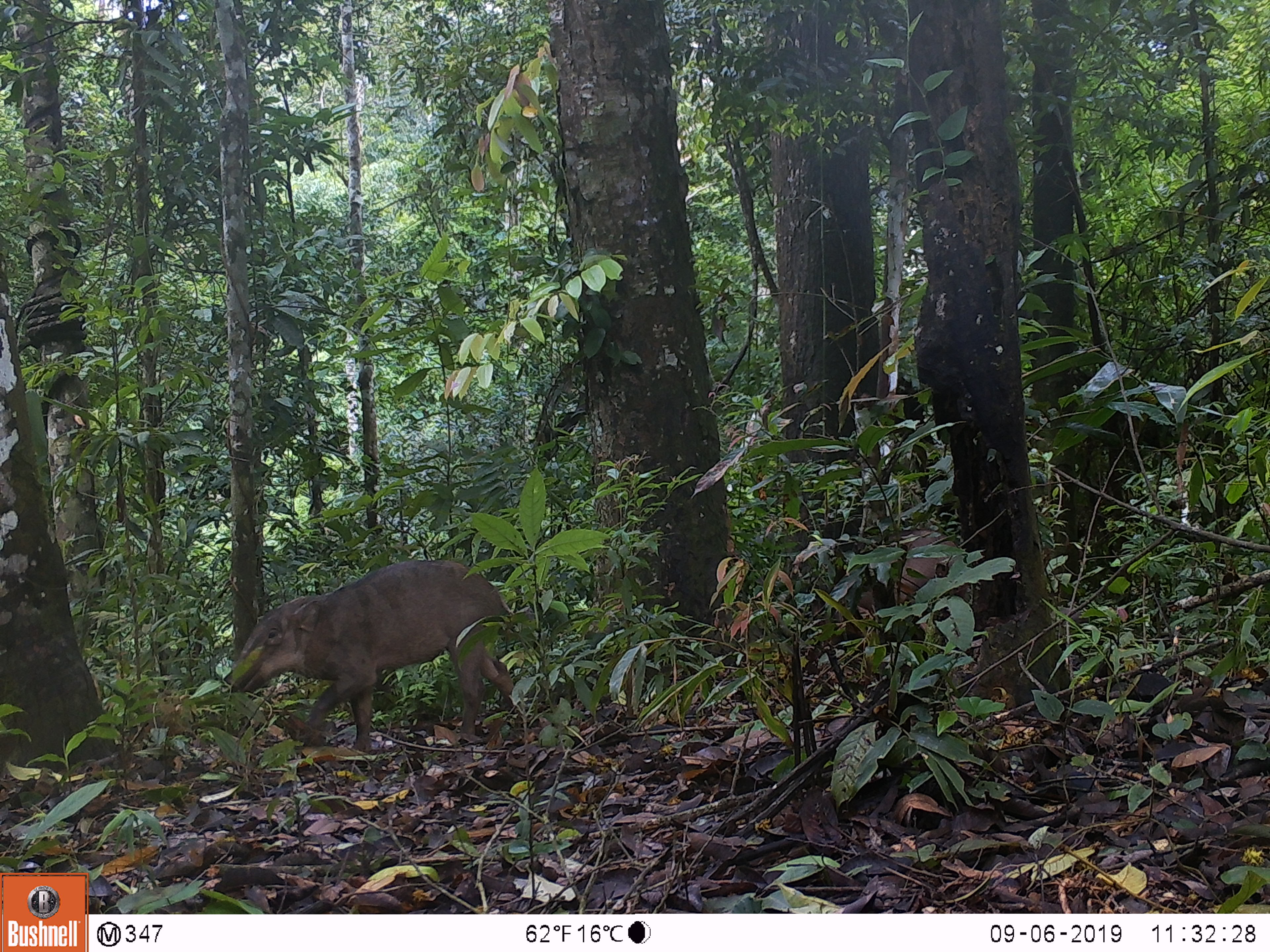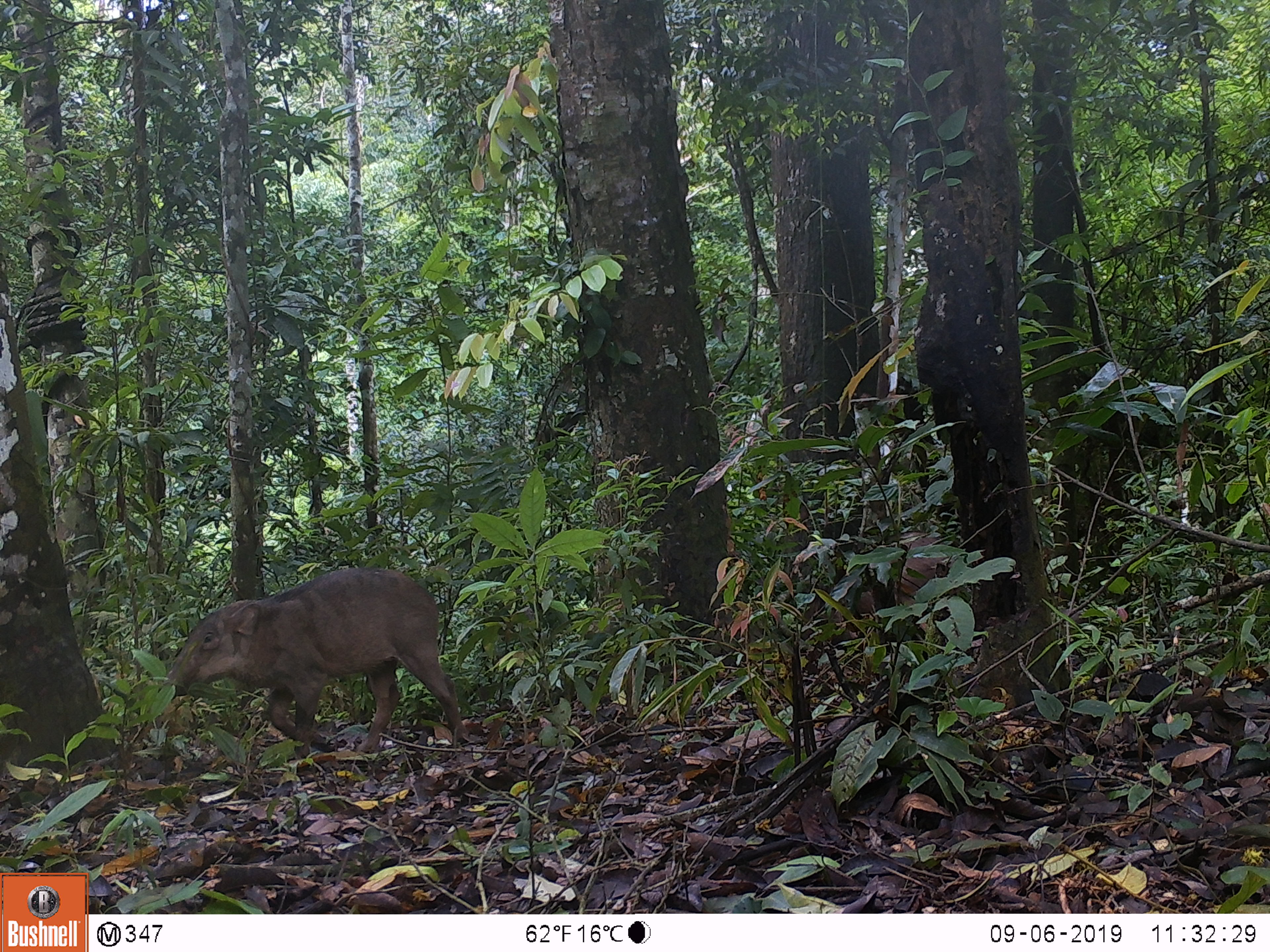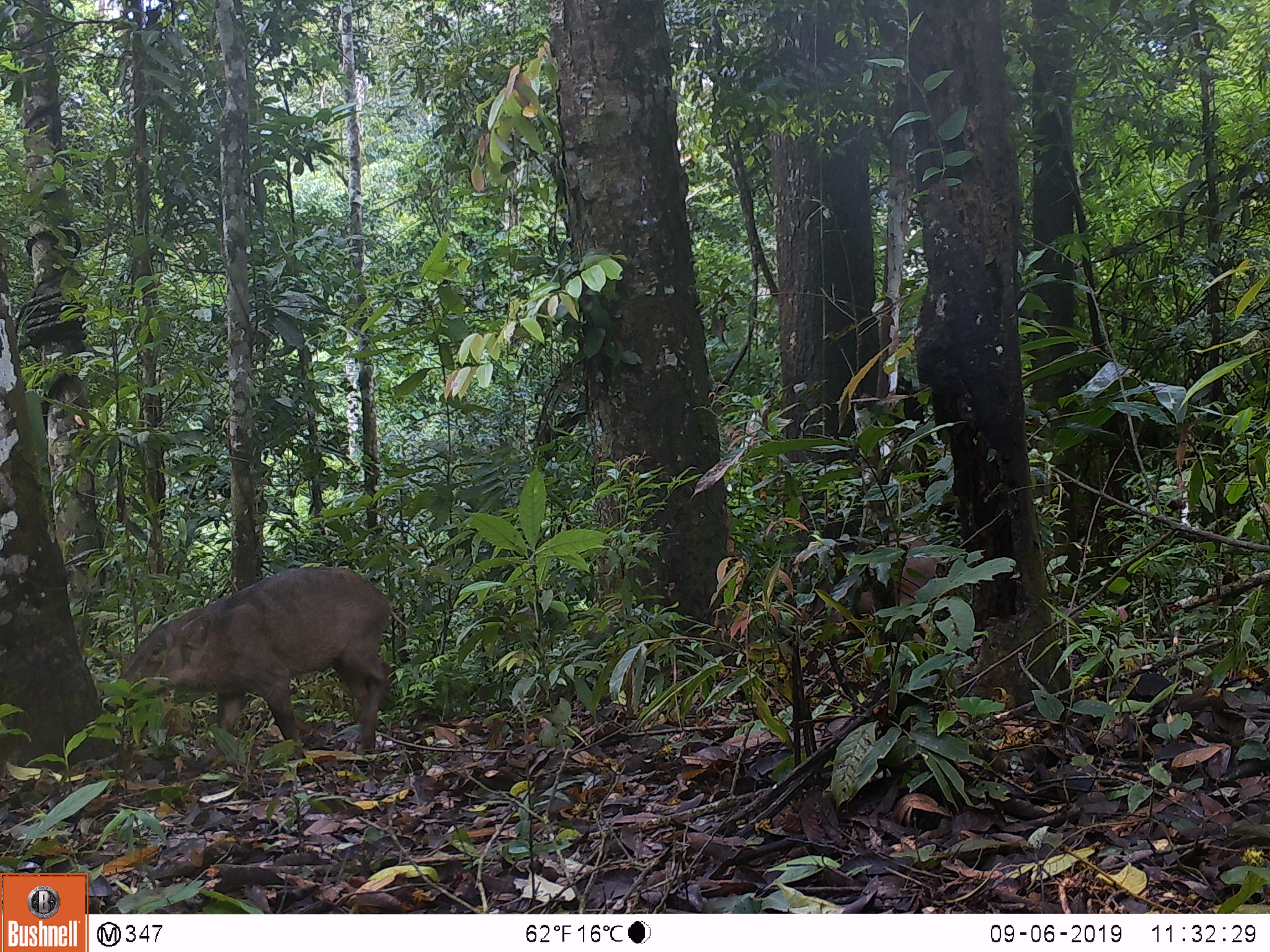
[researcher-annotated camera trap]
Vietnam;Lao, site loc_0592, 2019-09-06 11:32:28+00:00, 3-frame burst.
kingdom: Animalia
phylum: Chordata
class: Mammalia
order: Artiodactyla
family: Suidae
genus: Sus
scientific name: Sus scrofa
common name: eurasian wild pig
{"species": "eurasian wild pig (Sus scrofa)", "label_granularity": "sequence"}